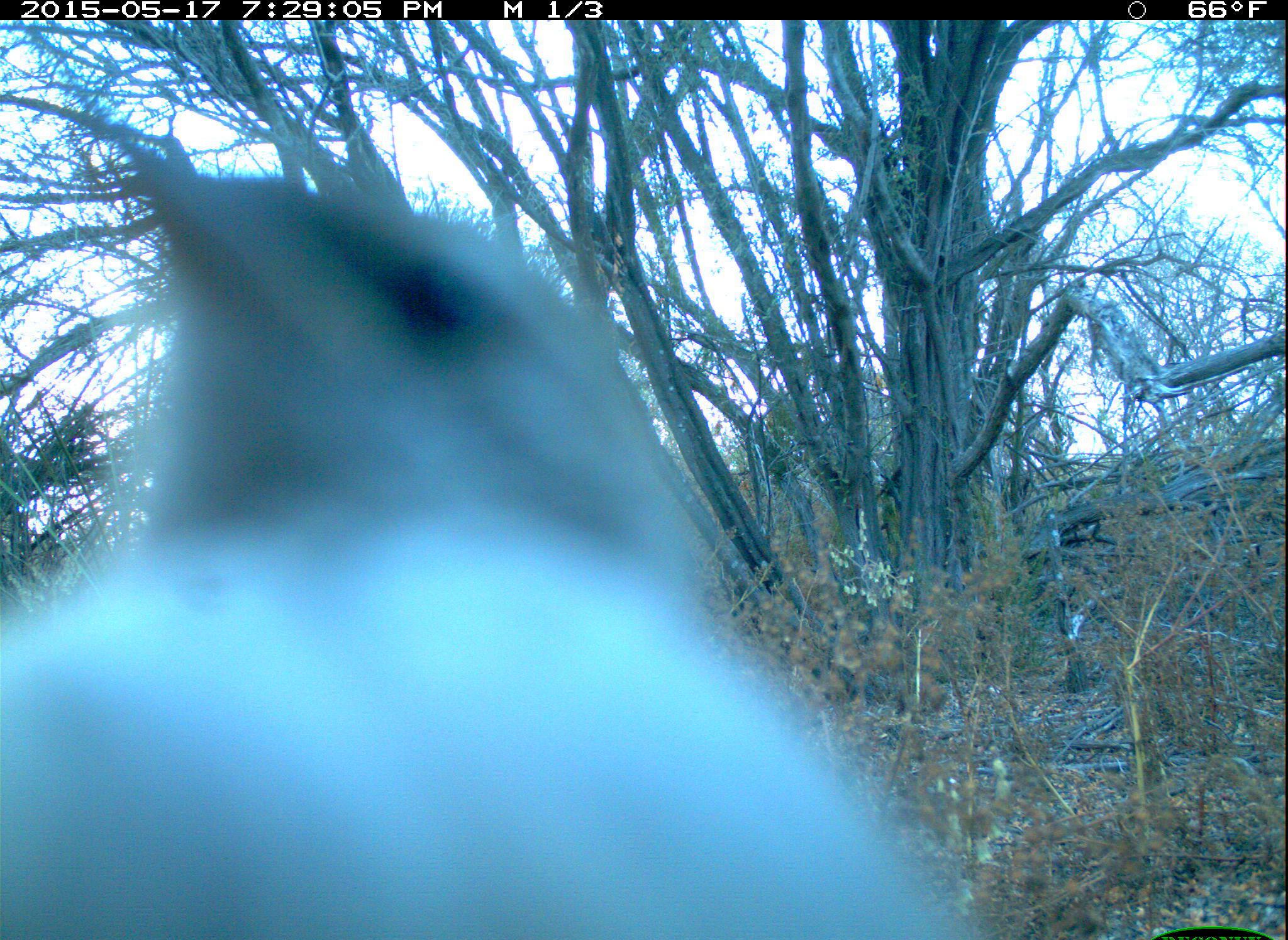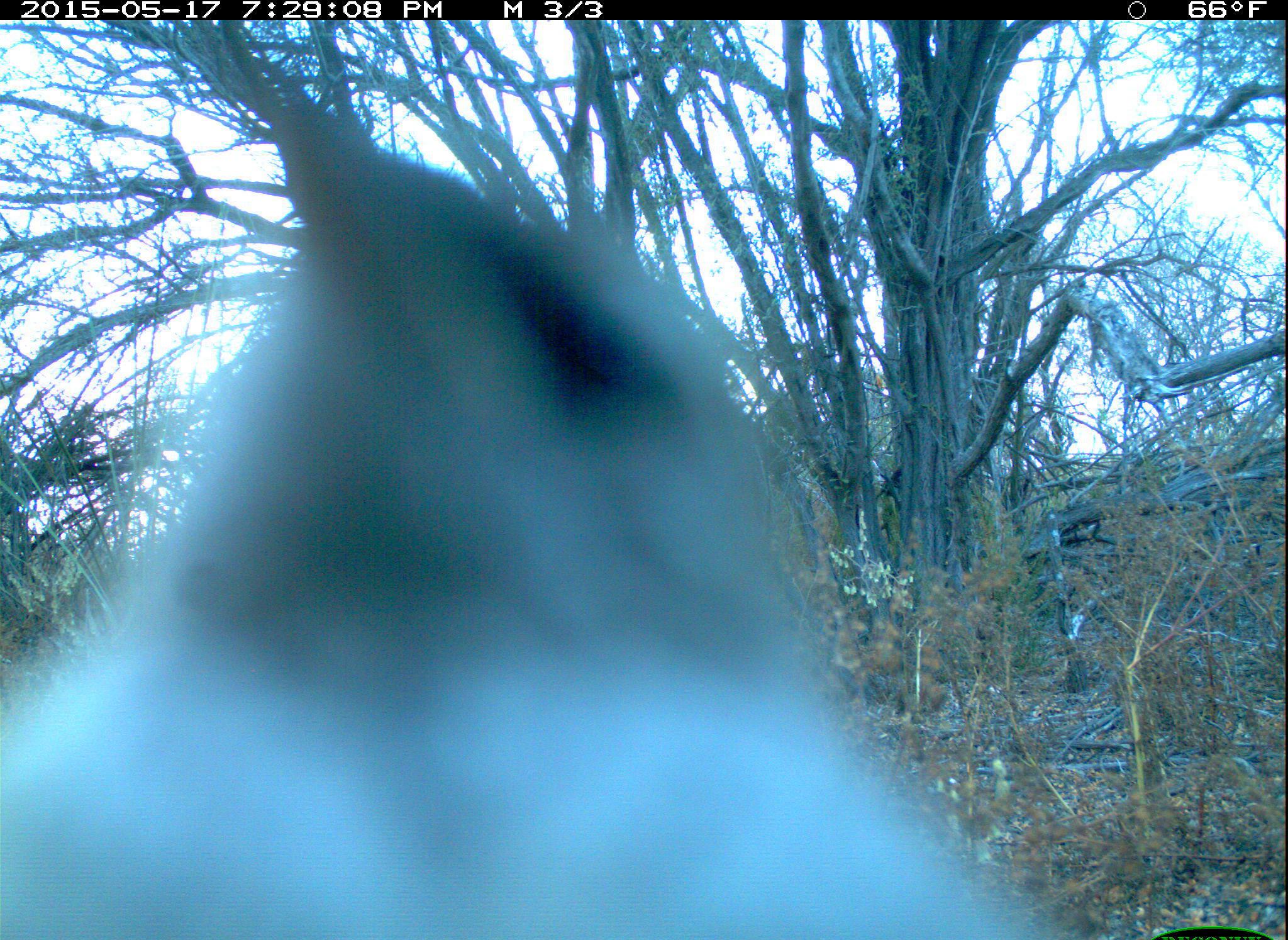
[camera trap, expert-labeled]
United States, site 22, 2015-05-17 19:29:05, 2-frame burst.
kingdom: Animalia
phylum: Chordata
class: Aves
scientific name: Aves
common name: bird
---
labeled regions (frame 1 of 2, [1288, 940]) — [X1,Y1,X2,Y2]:
bird: [0,120,987,940]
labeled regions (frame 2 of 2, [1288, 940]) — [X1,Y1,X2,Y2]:
bird: [0,69,1096,940]